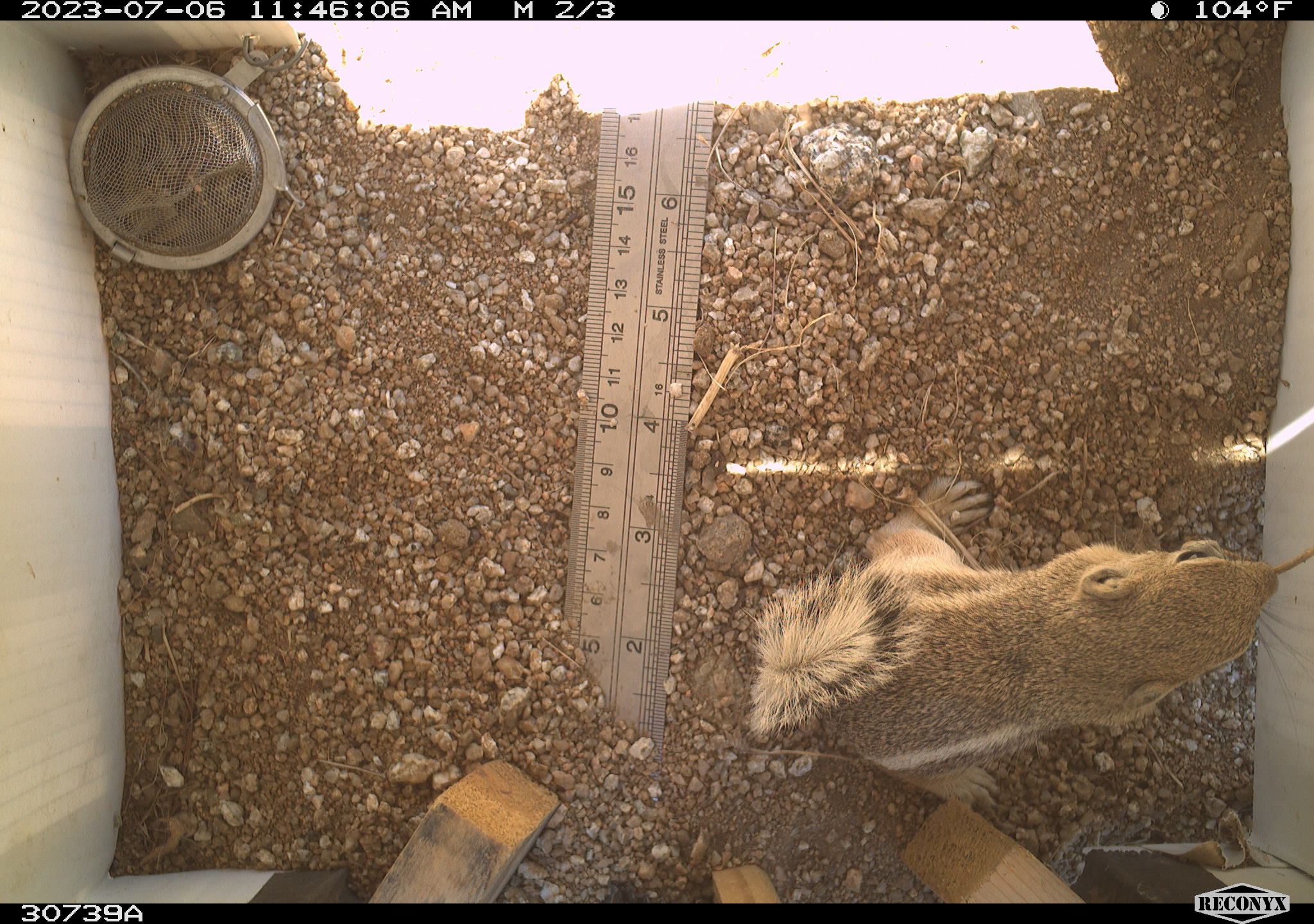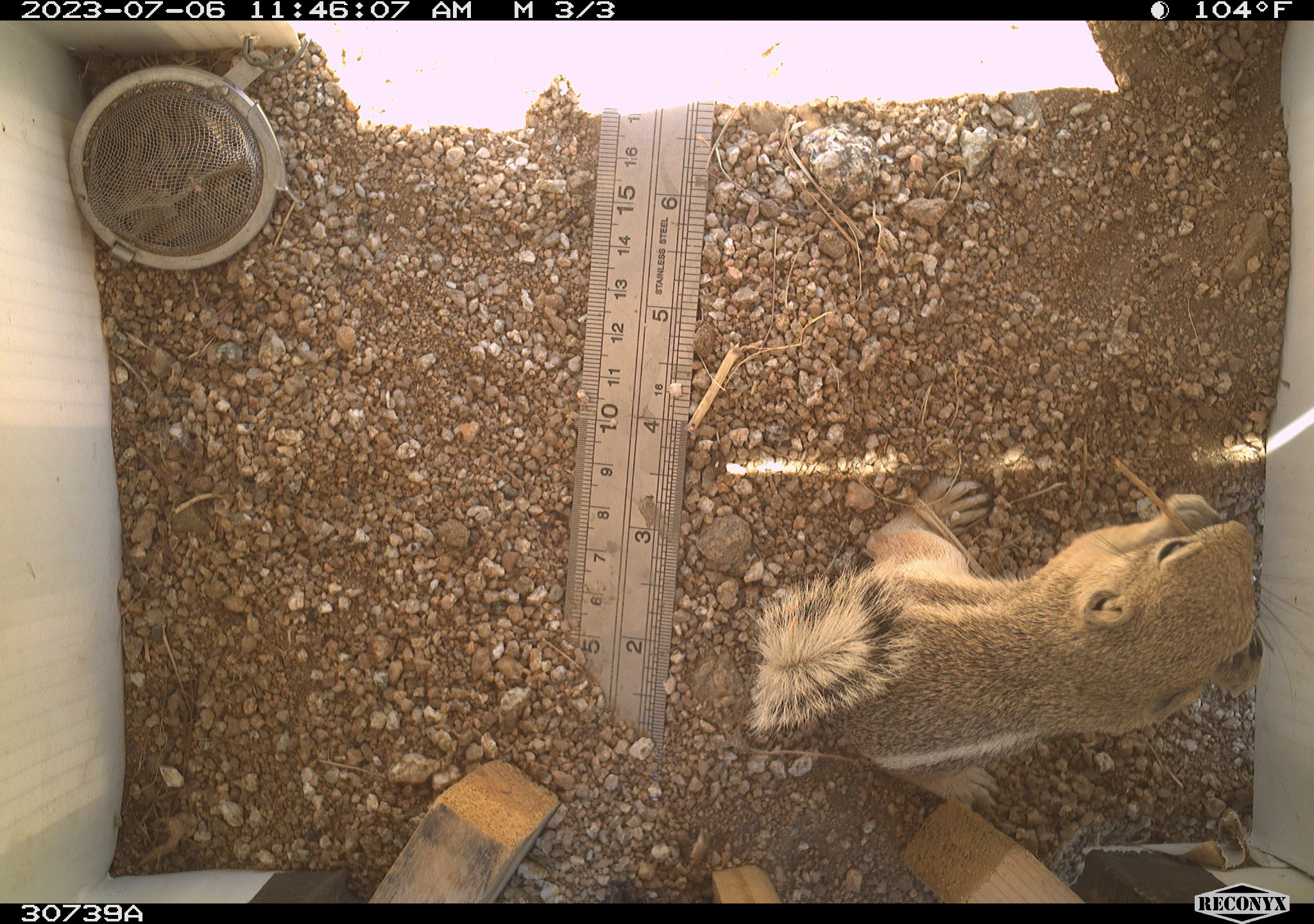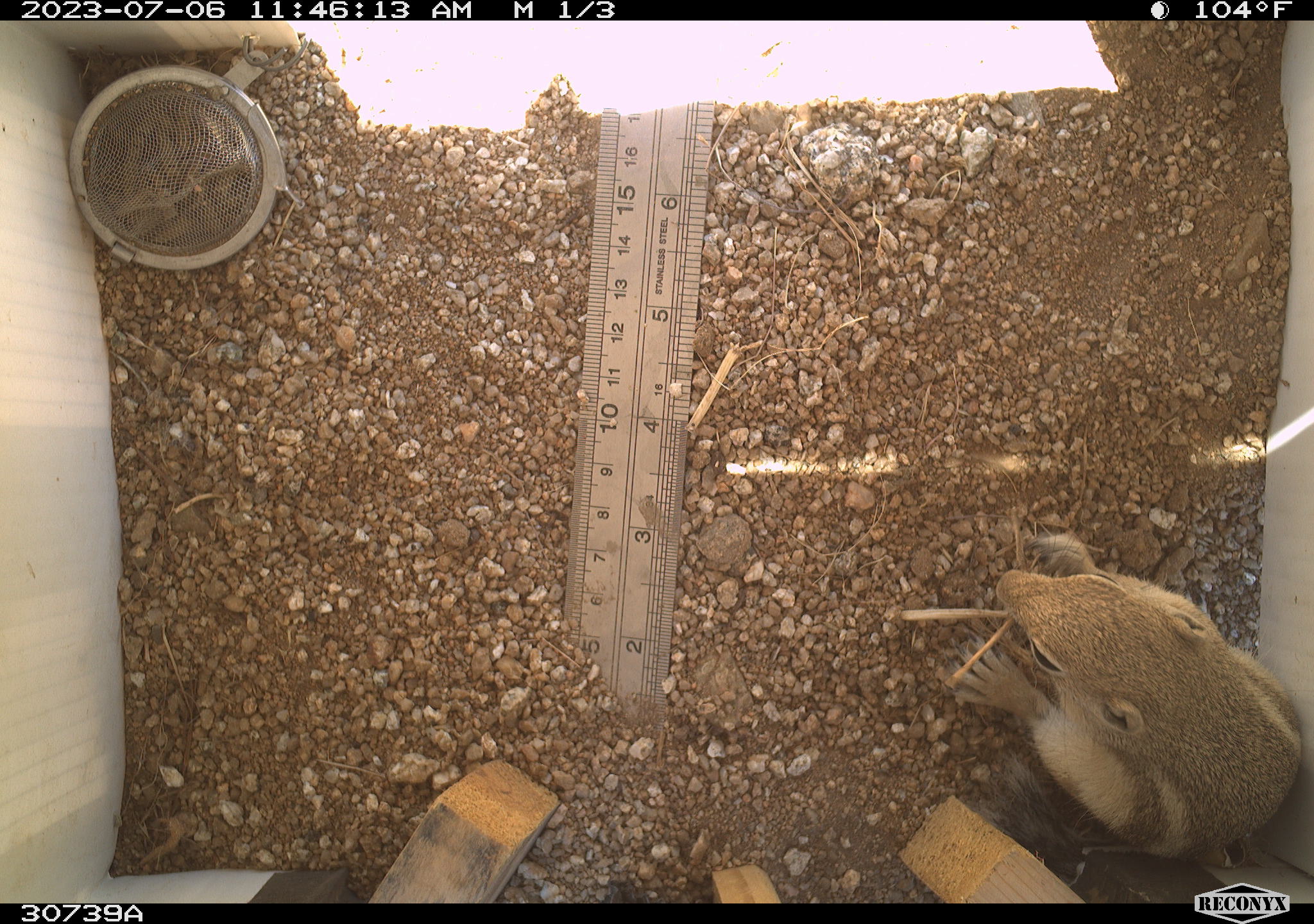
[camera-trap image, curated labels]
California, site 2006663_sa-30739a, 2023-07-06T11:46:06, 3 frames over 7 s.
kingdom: Animalia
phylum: Chordata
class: Mammalia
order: Rodentia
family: Sciuridae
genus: Ammospermophilus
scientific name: Ammospermophilus leucurus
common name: white-tailed antelope squirrel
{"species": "white-tailed antelope squirrel (Ammospermophilus leucurus)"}